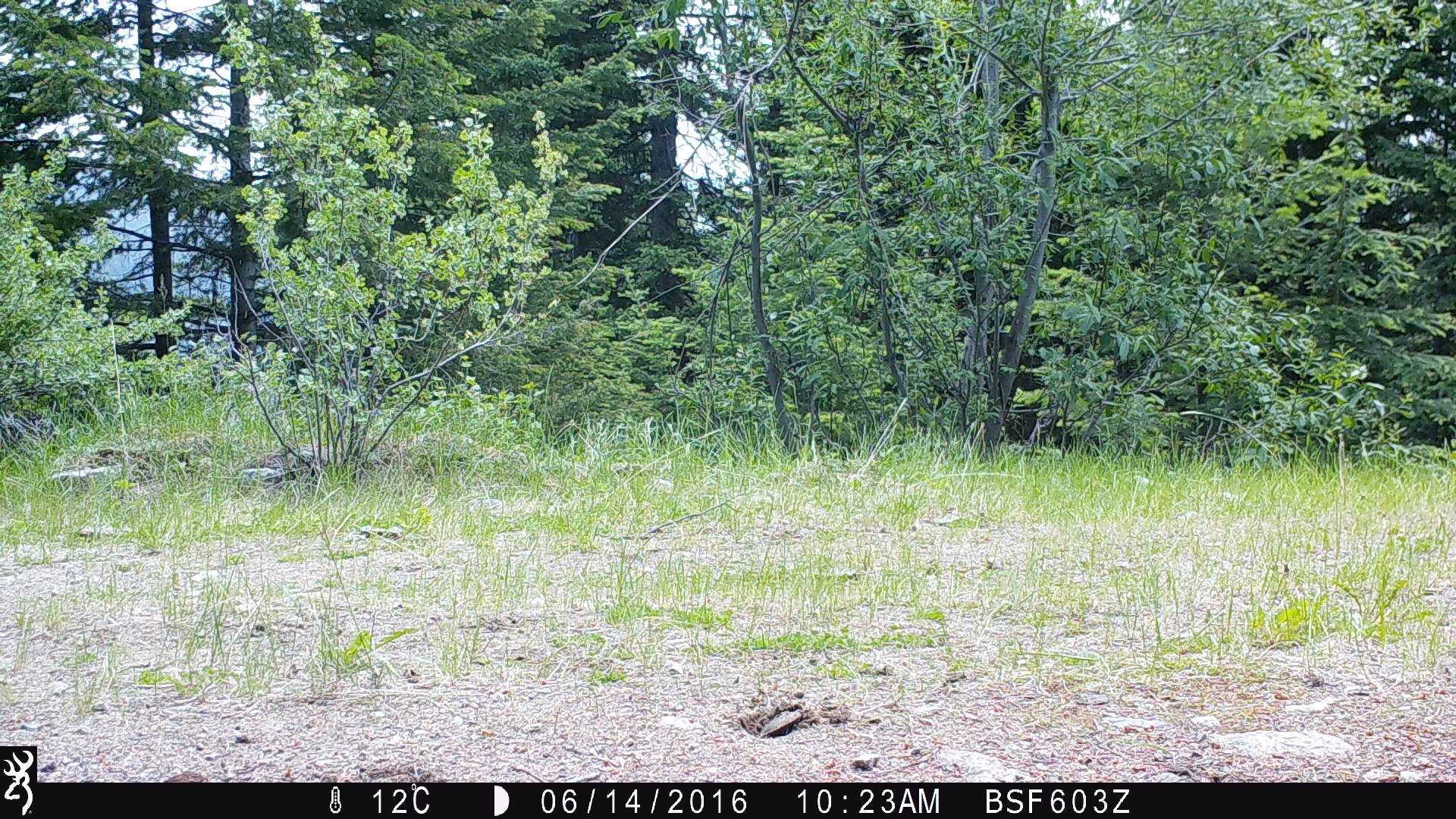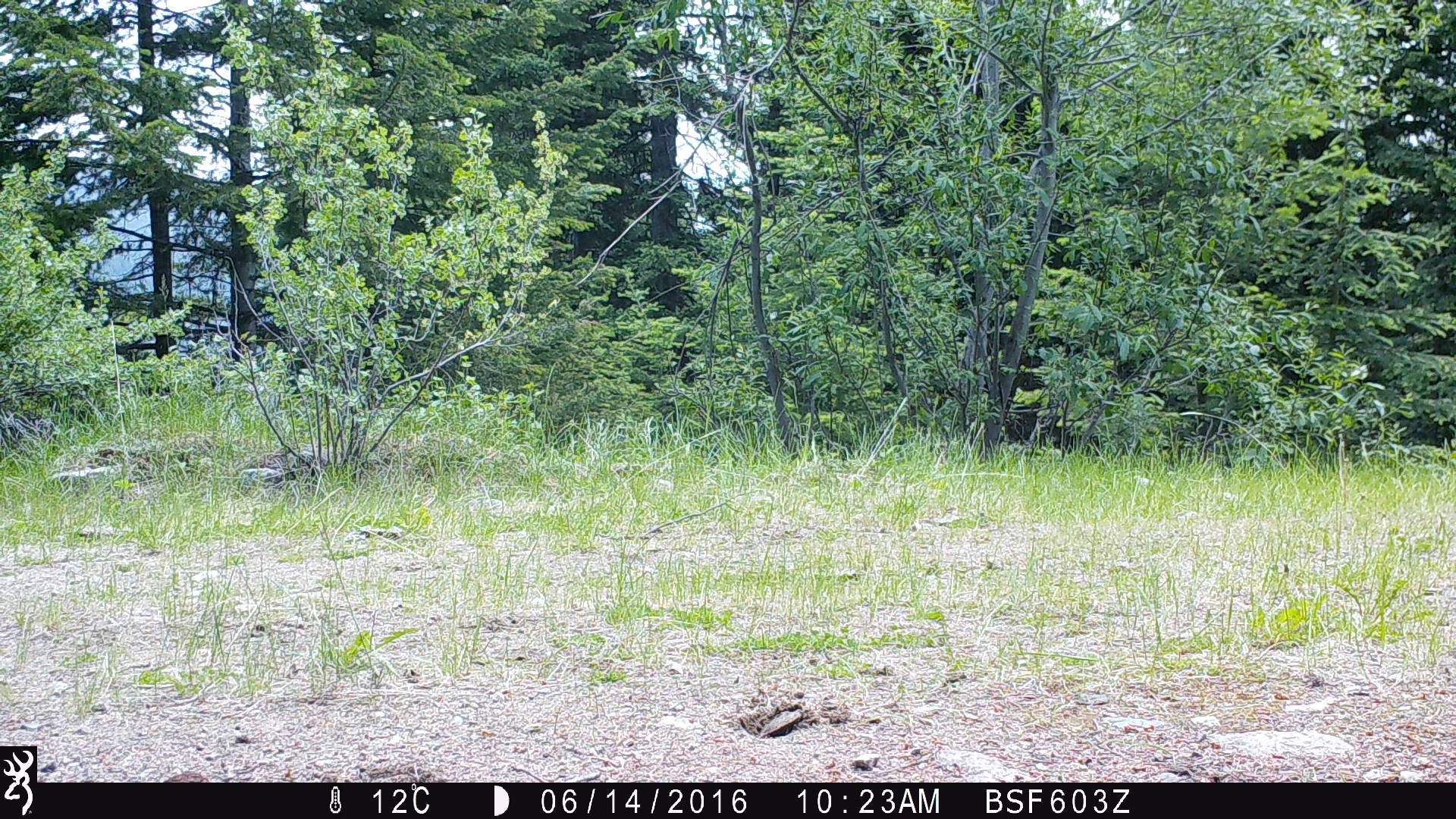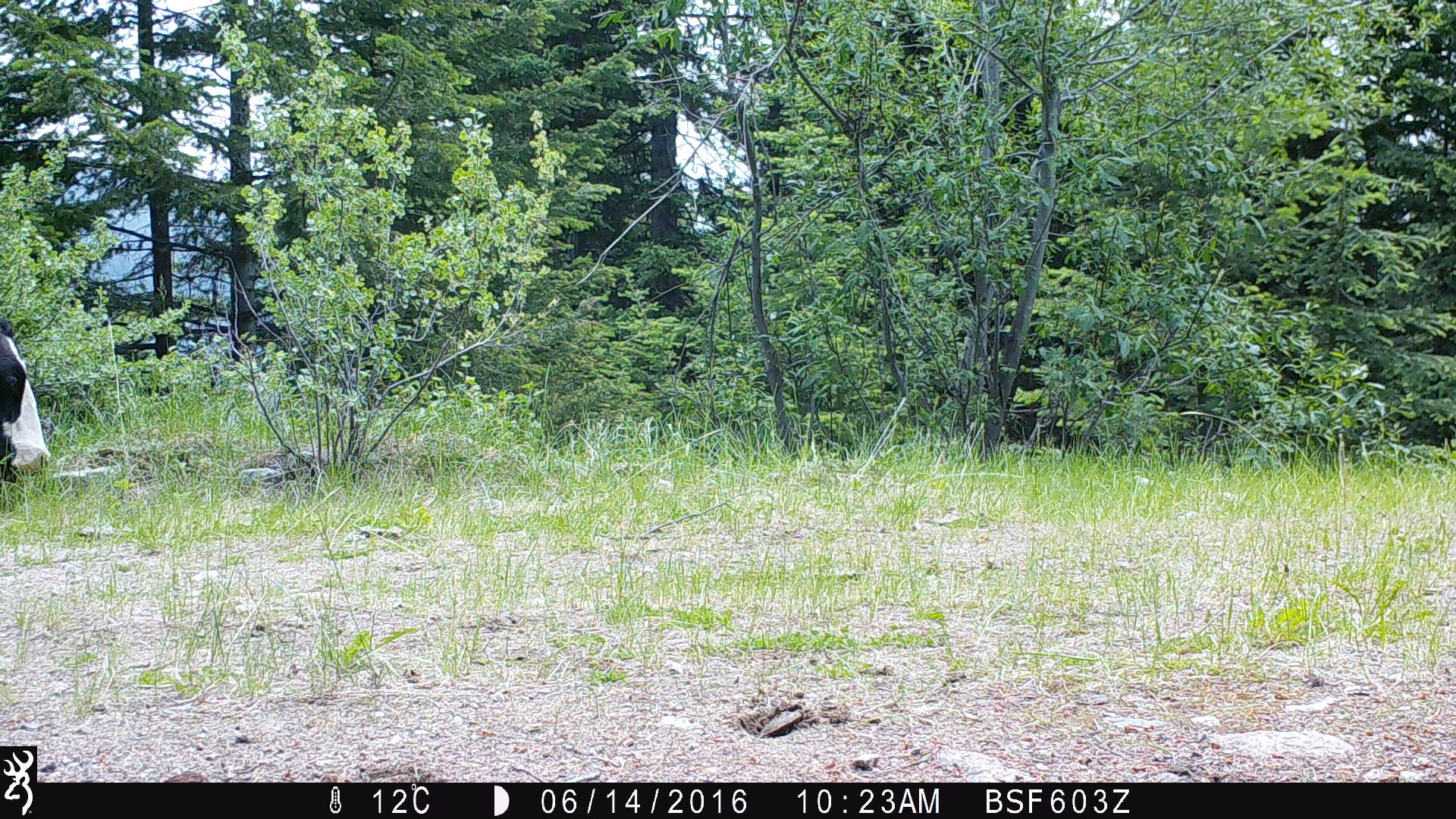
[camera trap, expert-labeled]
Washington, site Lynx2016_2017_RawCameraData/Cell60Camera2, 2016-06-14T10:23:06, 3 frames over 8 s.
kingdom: Animalia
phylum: Chordata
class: Mammalia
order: Artiodactyla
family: Bovidae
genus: Bos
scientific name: Bos taurus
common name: domestic cattle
Domestic cattle (Bos taurus). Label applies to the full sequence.